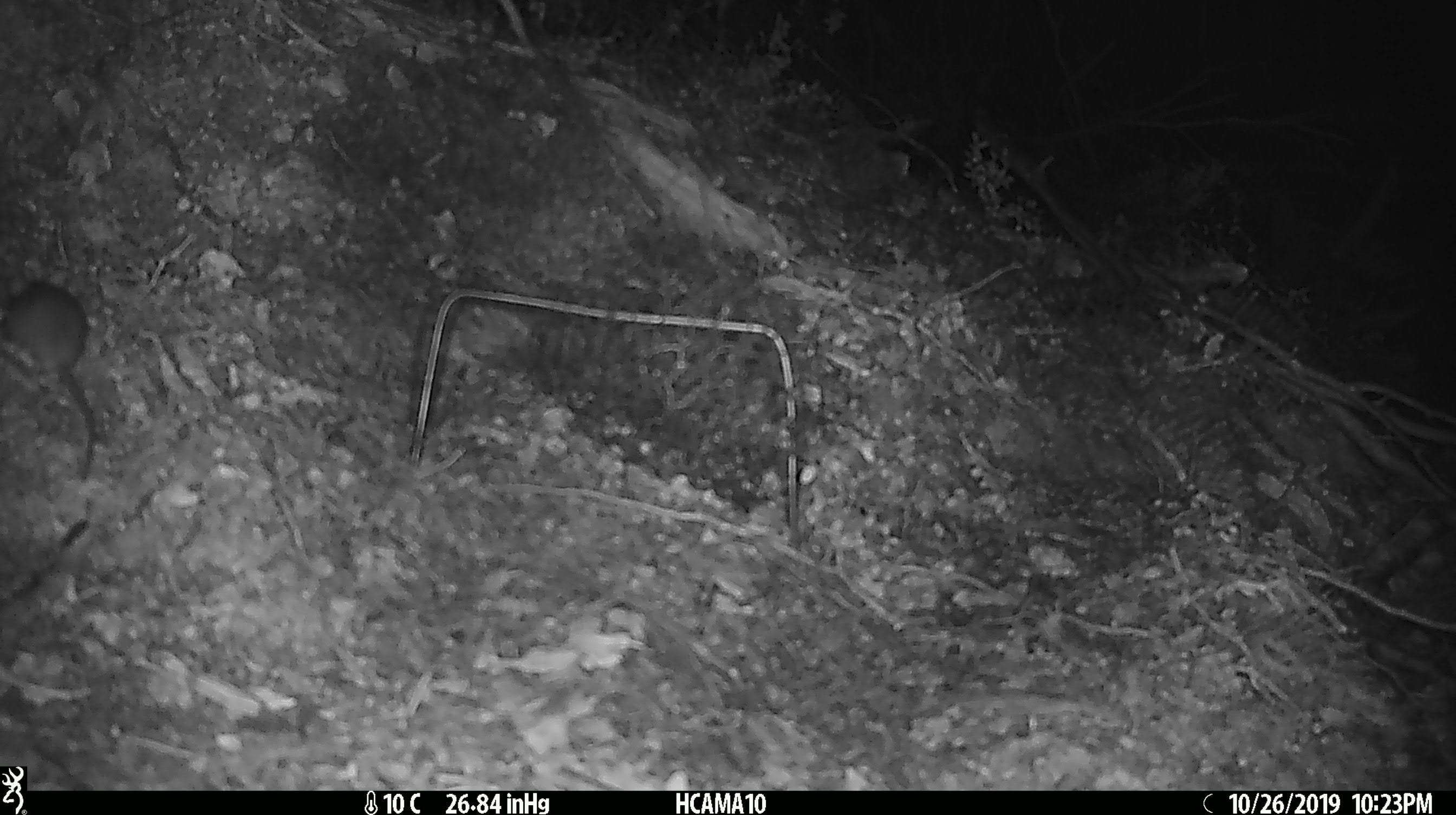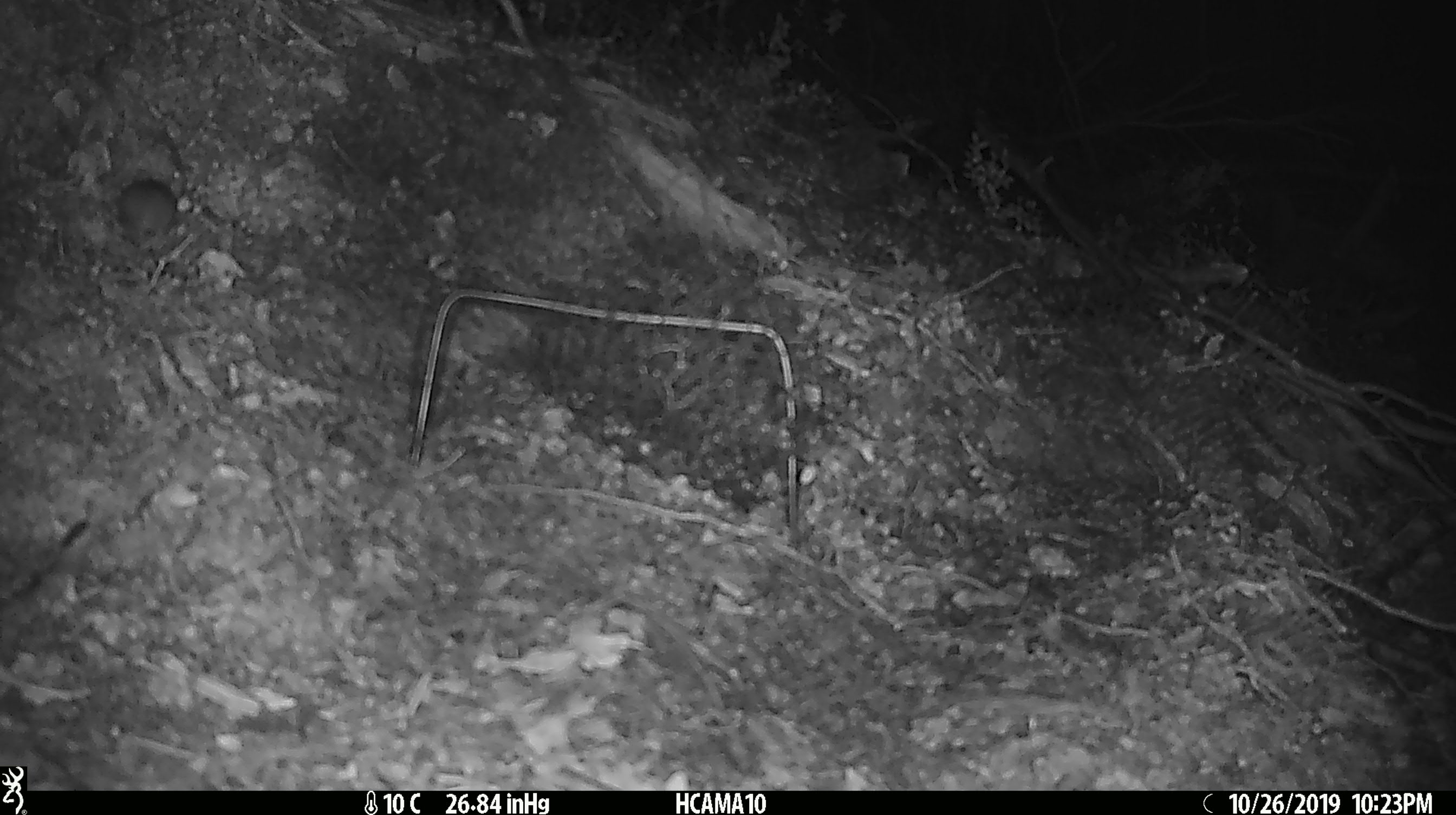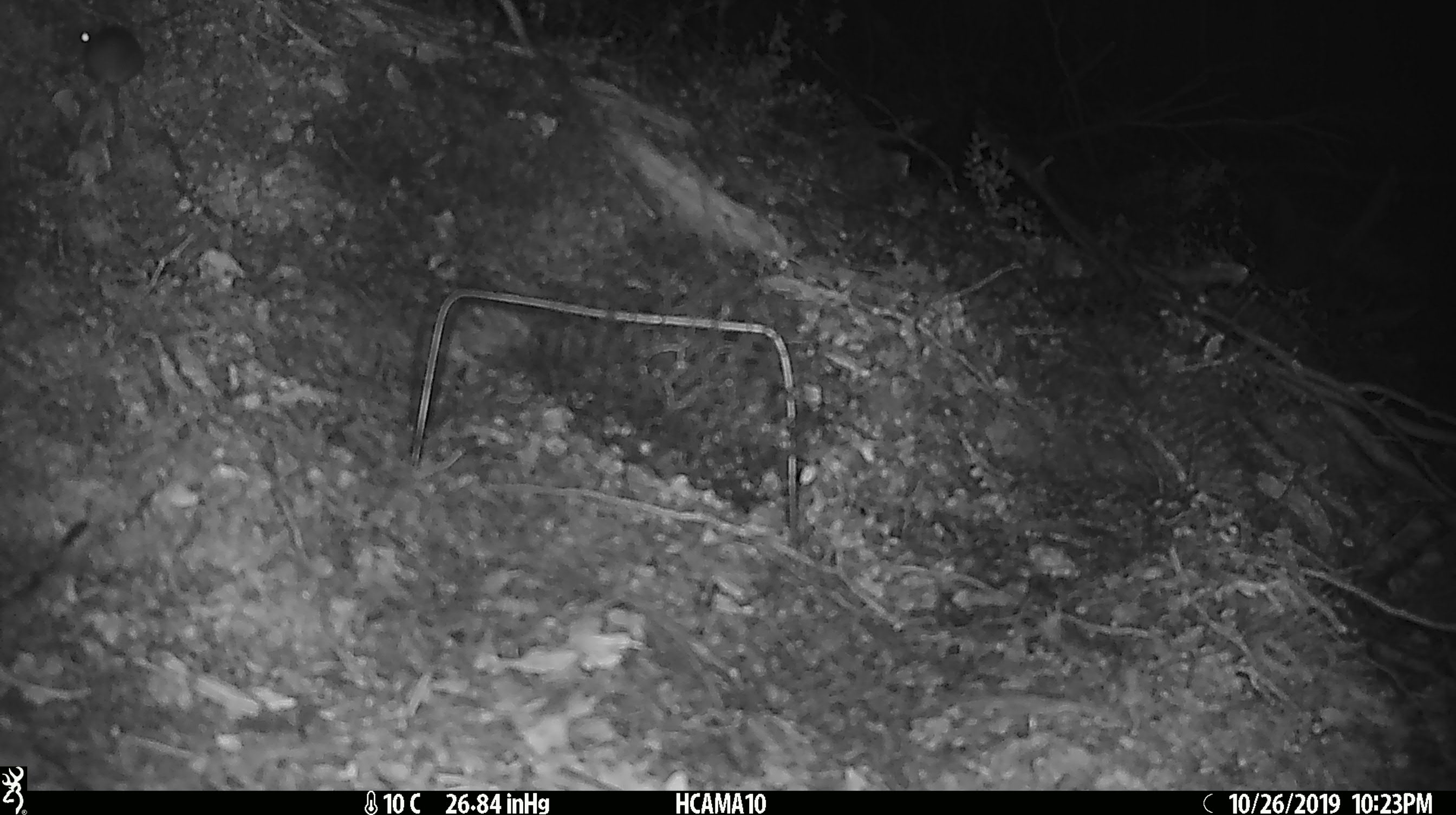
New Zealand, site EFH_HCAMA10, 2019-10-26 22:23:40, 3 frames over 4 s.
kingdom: Animalia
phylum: Chordata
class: Mammalia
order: Rodentia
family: Muridae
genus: Mus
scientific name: Mus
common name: mouse